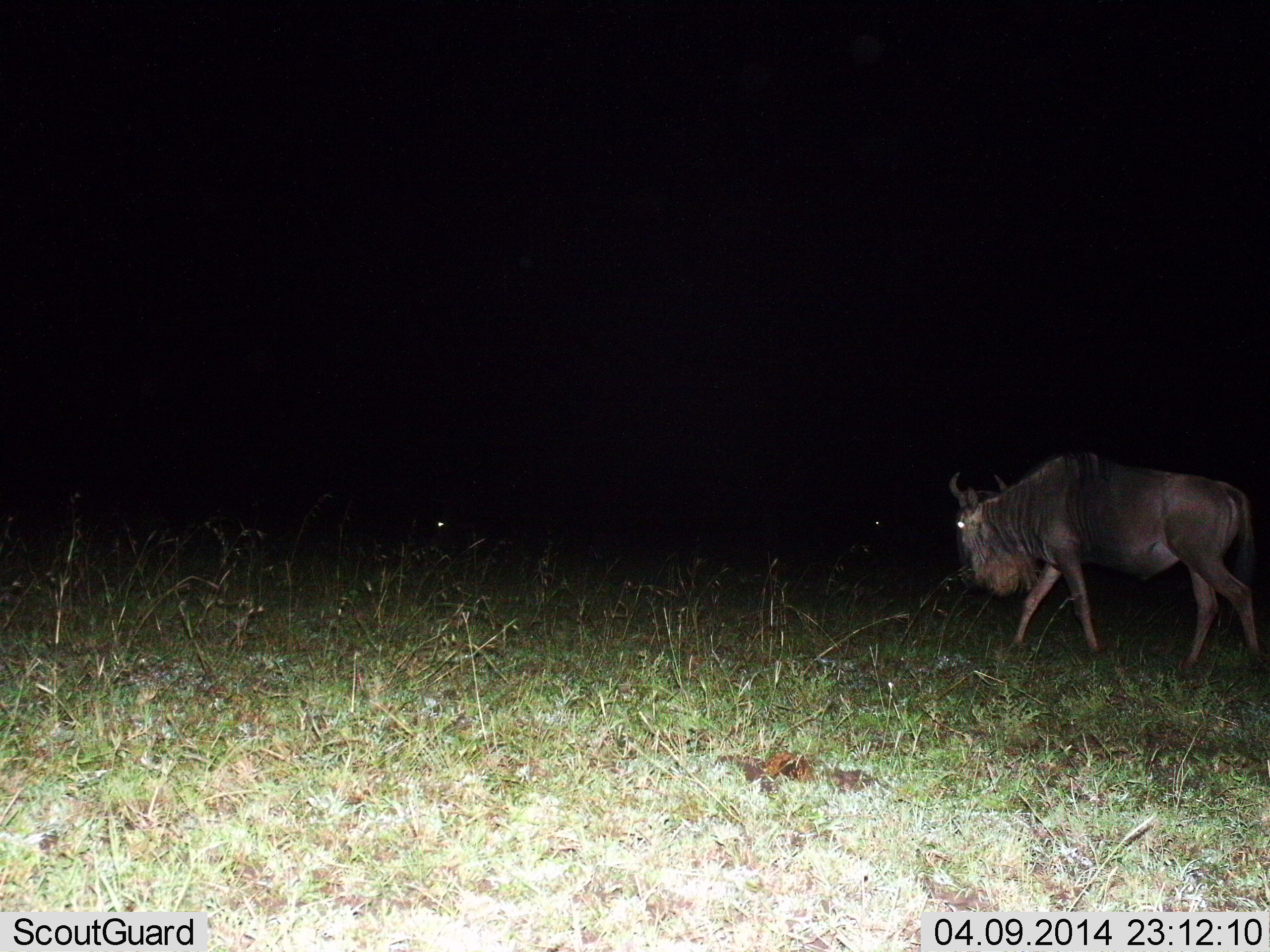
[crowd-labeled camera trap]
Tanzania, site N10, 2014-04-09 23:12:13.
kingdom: Animalia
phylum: Chordata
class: Mammalia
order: Artiodactyla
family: Bovidae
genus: Connochaetes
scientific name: Connochaetes taurinus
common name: blue wildebeest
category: wildebeest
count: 1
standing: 0%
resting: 0%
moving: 100%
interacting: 0%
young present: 0%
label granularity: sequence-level